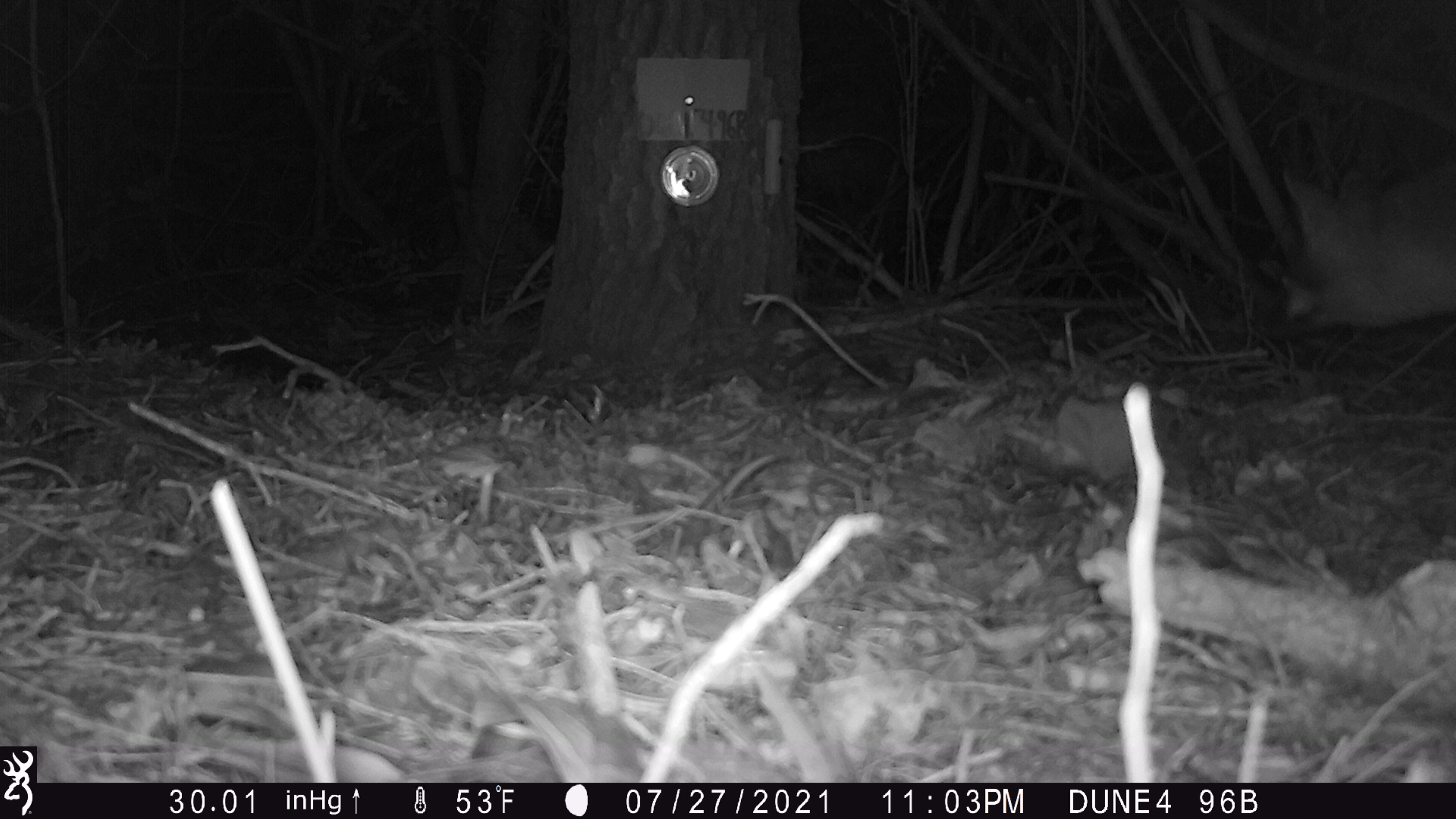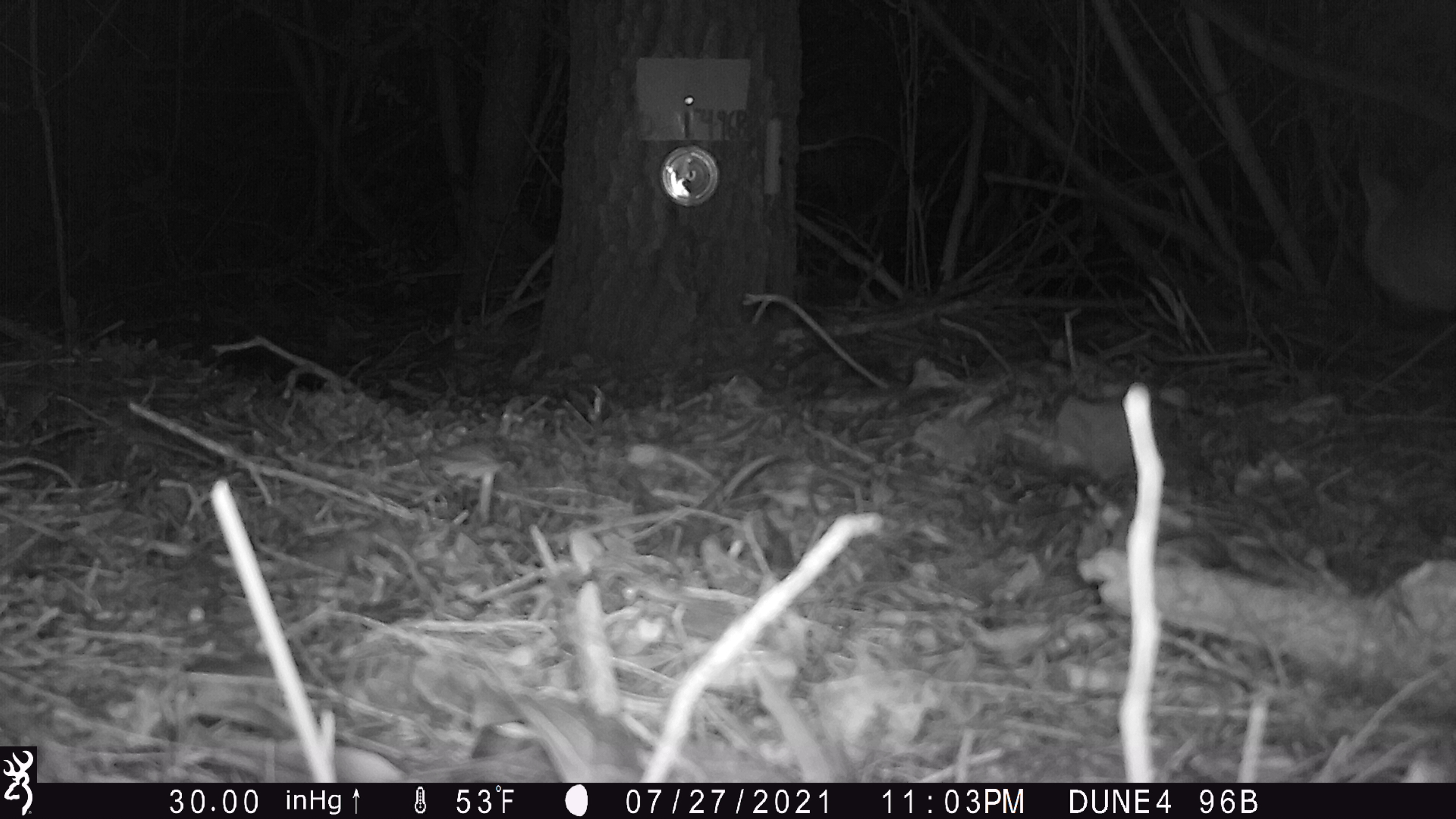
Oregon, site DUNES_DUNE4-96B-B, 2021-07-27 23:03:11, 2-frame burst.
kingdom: Animalia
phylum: Chordata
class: Mammalia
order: Carnivora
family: Canidae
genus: Urocyon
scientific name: Urocyon cinereoargenteus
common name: gray fox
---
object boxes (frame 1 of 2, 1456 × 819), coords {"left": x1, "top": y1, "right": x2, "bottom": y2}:
gray fox: {"left": 1260, "top": 149, "right": 1451, "bottom": 345}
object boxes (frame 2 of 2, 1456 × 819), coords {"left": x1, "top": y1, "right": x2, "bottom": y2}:
gray fox: {"left": 1342, "top": 128, "right": 1451, "bottom": 323}